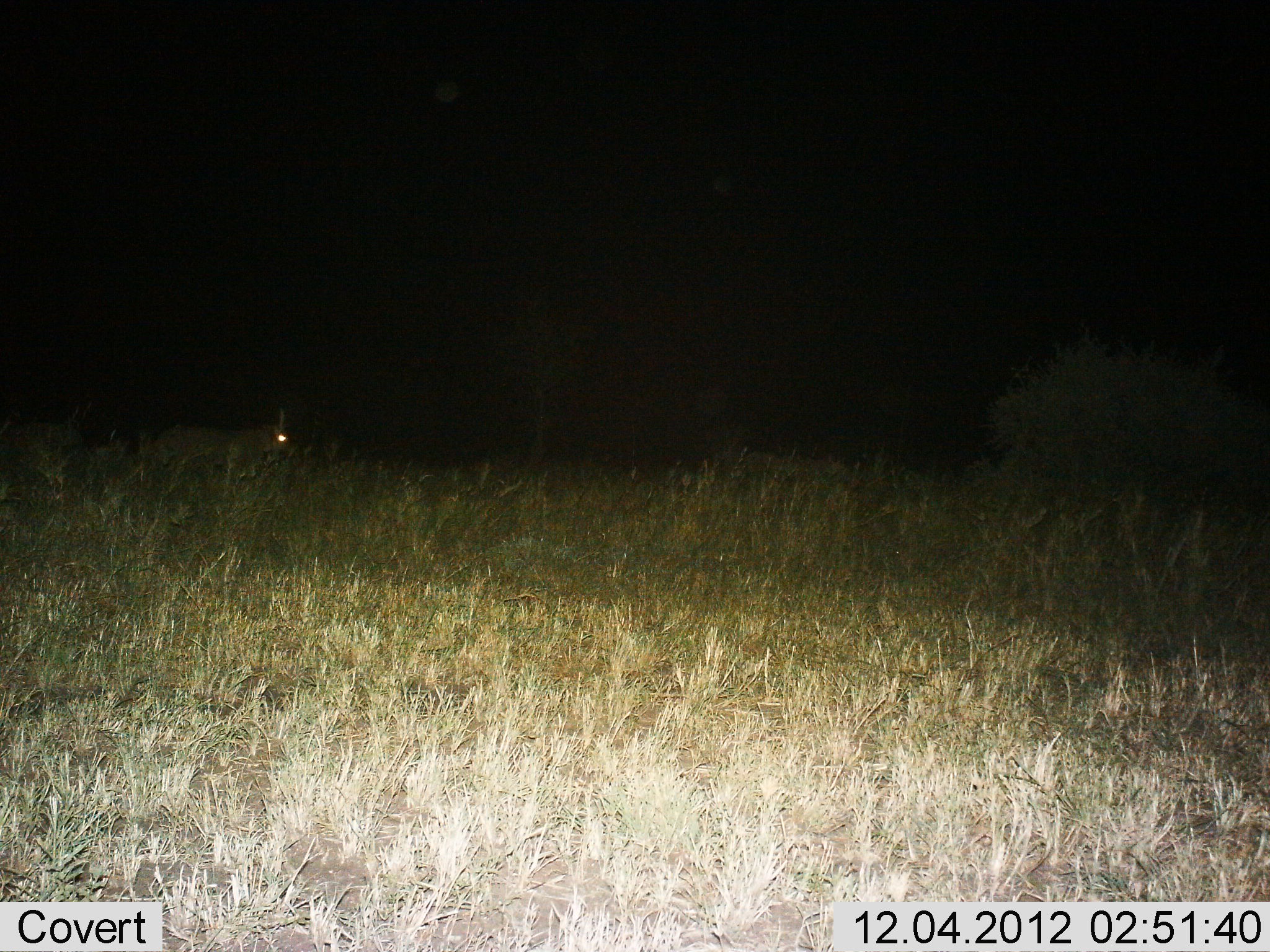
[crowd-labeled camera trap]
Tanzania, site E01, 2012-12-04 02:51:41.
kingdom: Animalia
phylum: Chordata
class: Mammalia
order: Carnivora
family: Felidae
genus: Panthera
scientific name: Panthera leo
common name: lion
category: lionfemale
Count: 1.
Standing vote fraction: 20%.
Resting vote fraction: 0%.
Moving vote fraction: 80%.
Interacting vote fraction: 0%.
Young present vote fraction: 0%.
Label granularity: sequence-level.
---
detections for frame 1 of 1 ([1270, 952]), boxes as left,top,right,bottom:
animal: 160,410,293,493